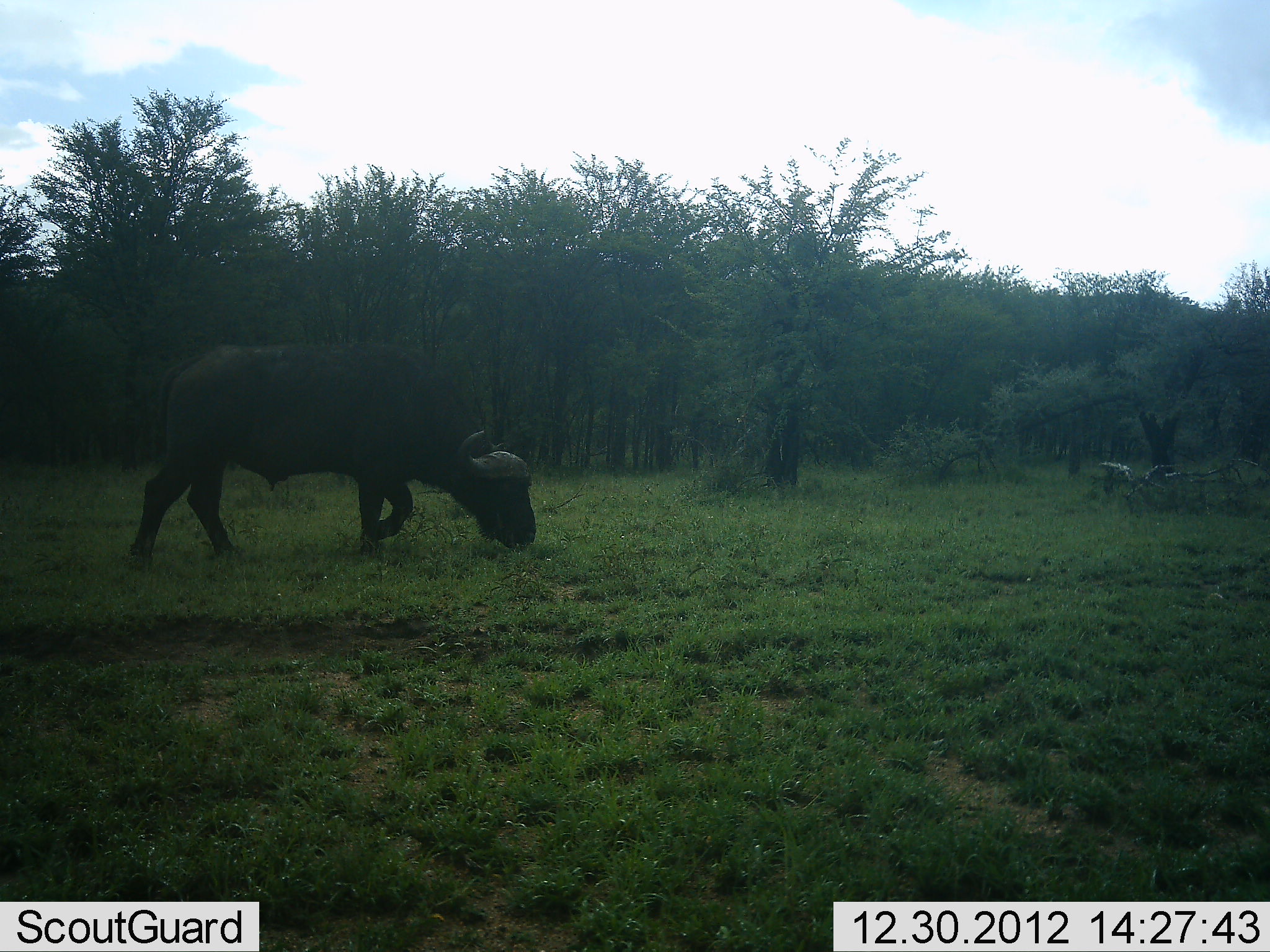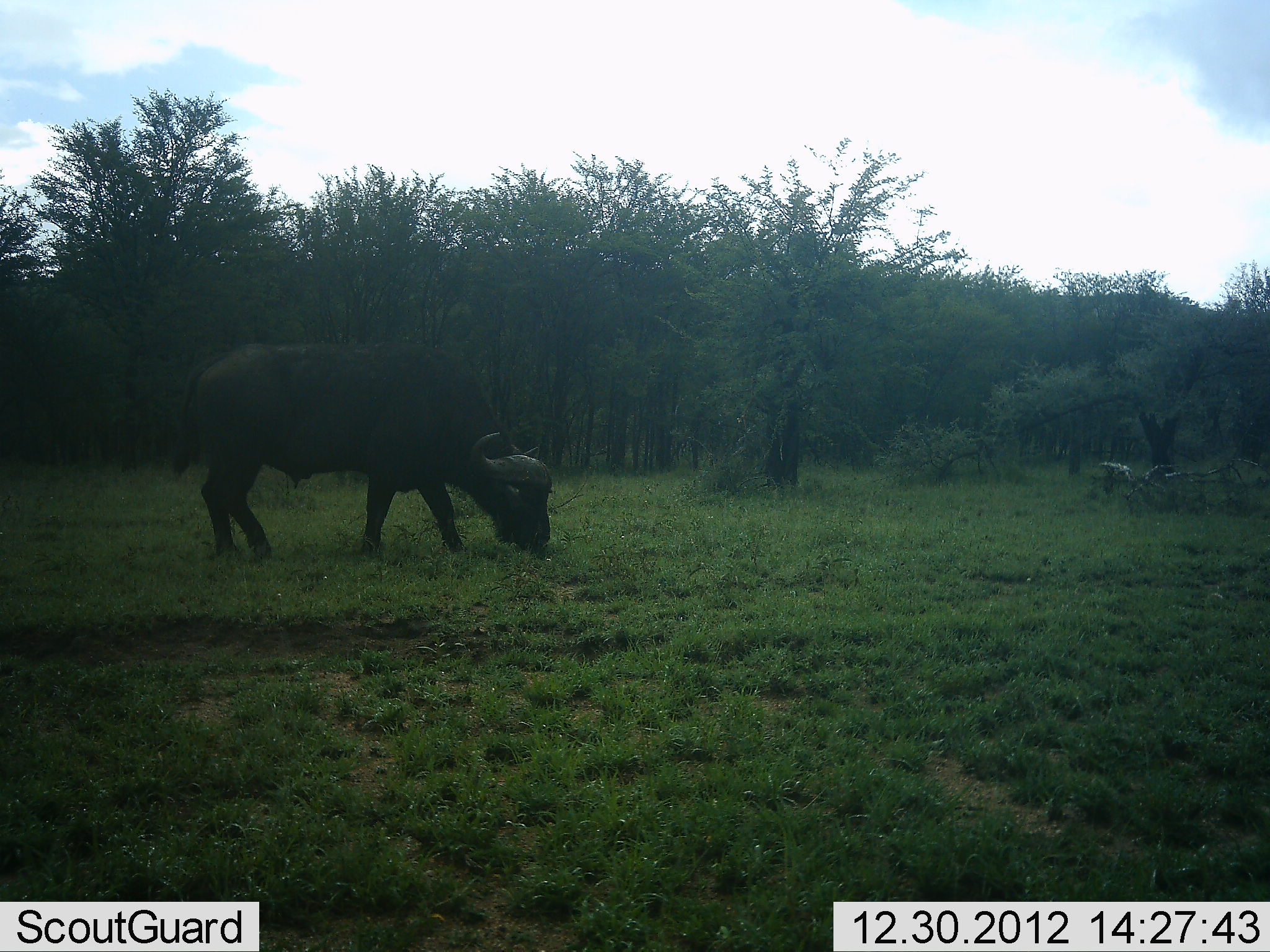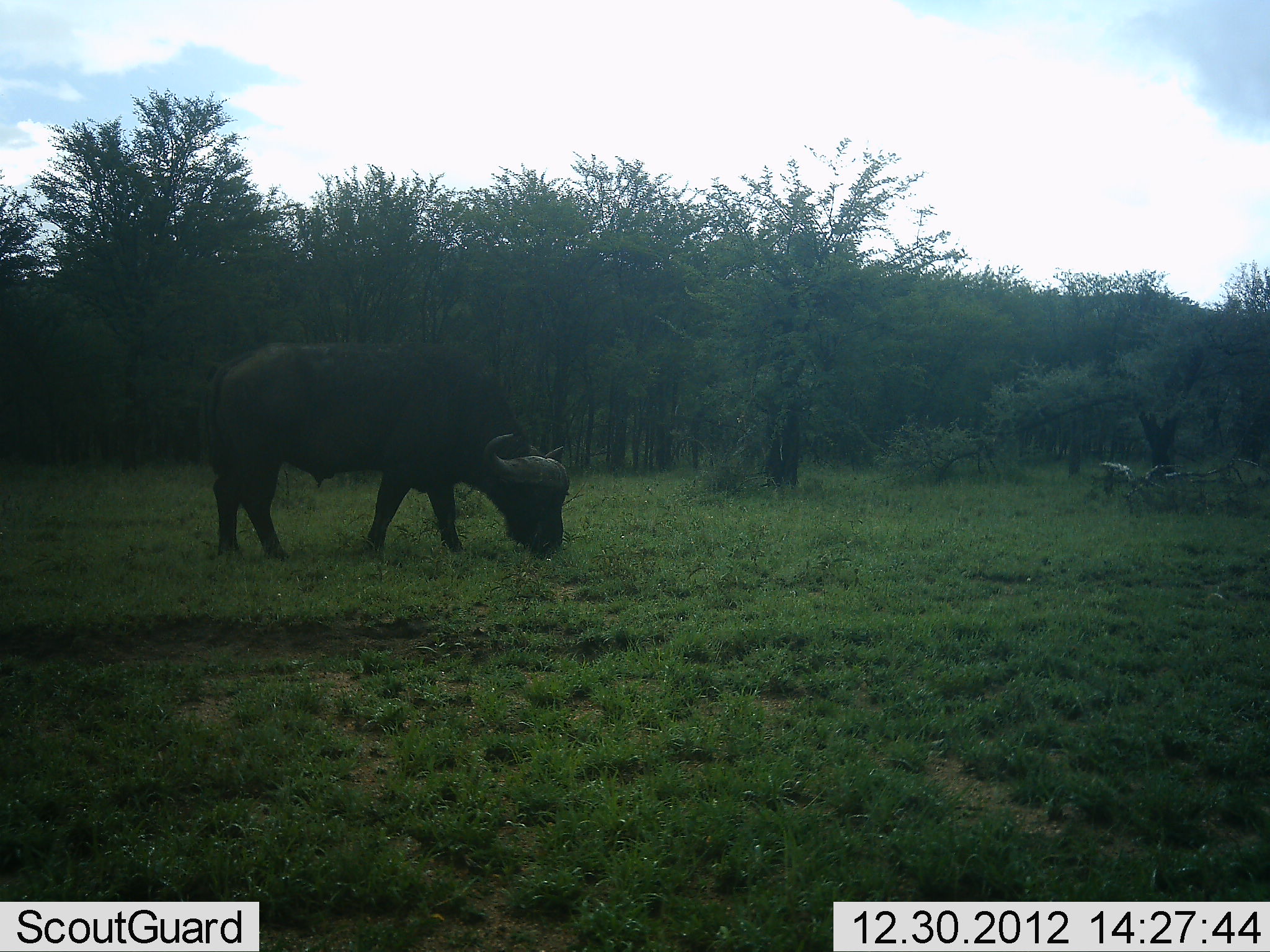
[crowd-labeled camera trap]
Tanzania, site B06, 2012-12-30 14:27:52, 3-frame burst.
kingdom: Animalia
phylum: Chordata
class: Mammalia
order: Artiodactyla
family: Bovidae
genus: Syncerus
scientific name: Syncerus caffer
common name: cape buffalo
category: buffalo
Buffalo (cape buffalo) (Syncerus caffer), count 1. Behavior (volunteer vote fractions): standing 10%, resting 0%, moving 24%, interacting 0%. Young present (vote fraction): 0%. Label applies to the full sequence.